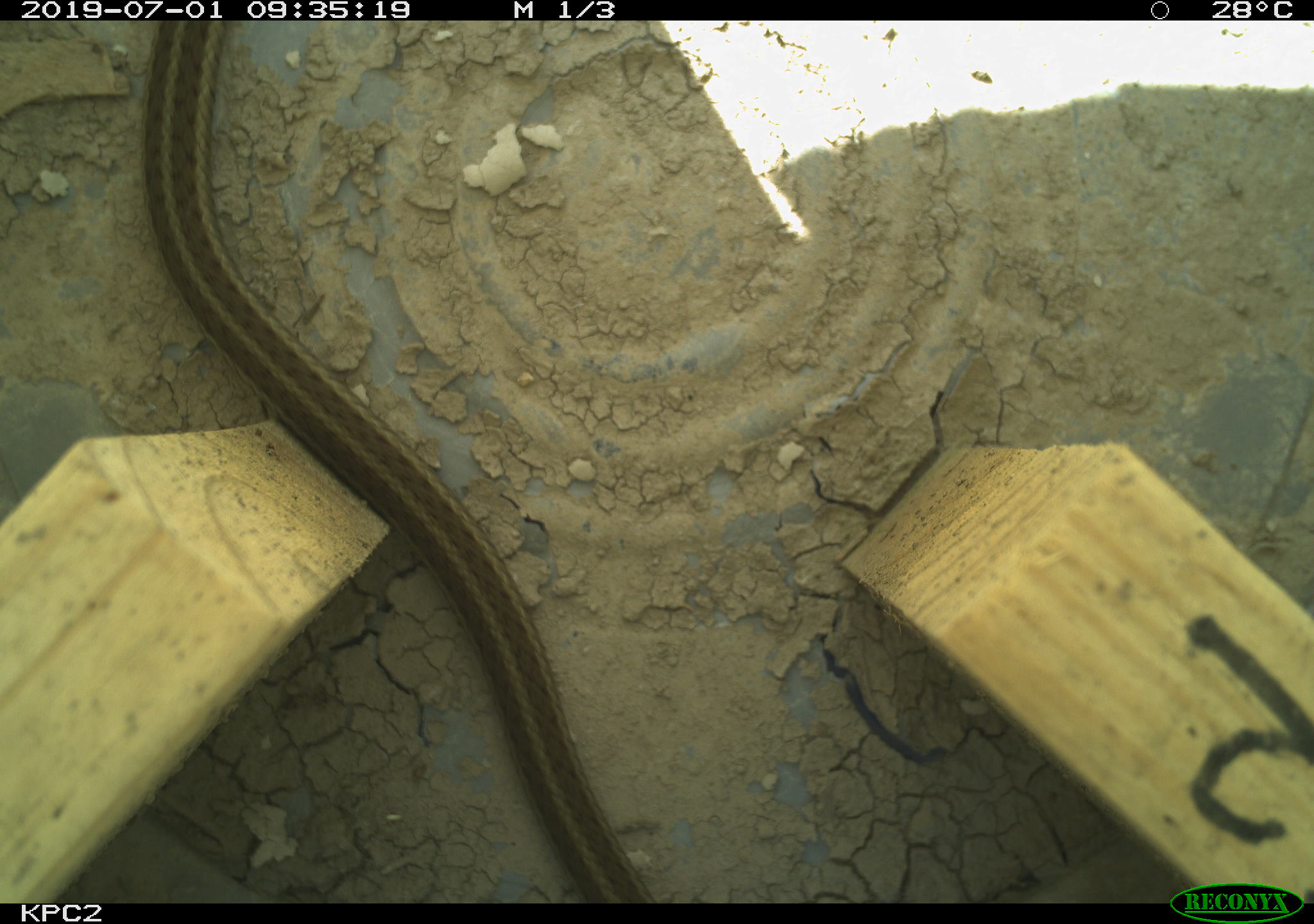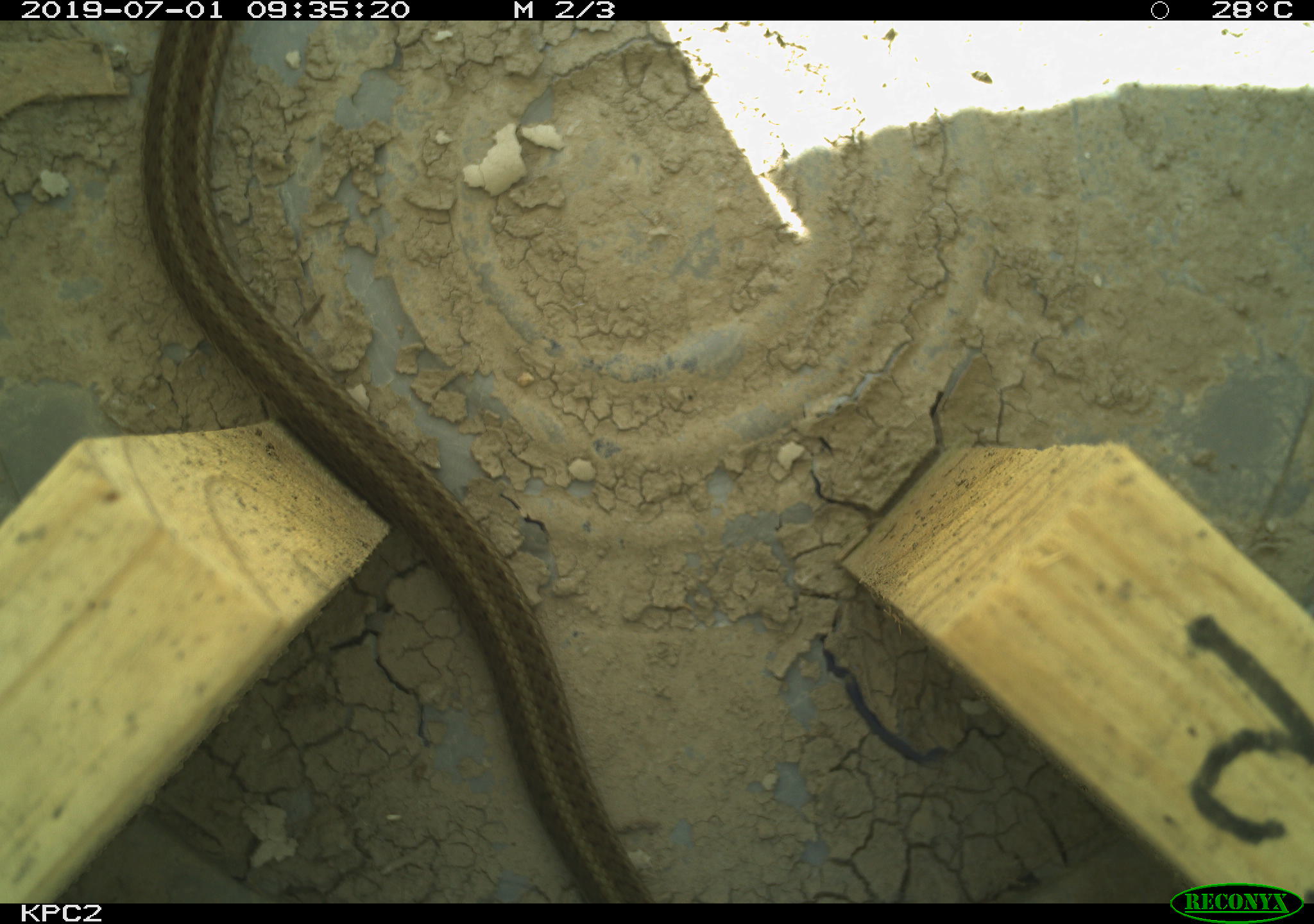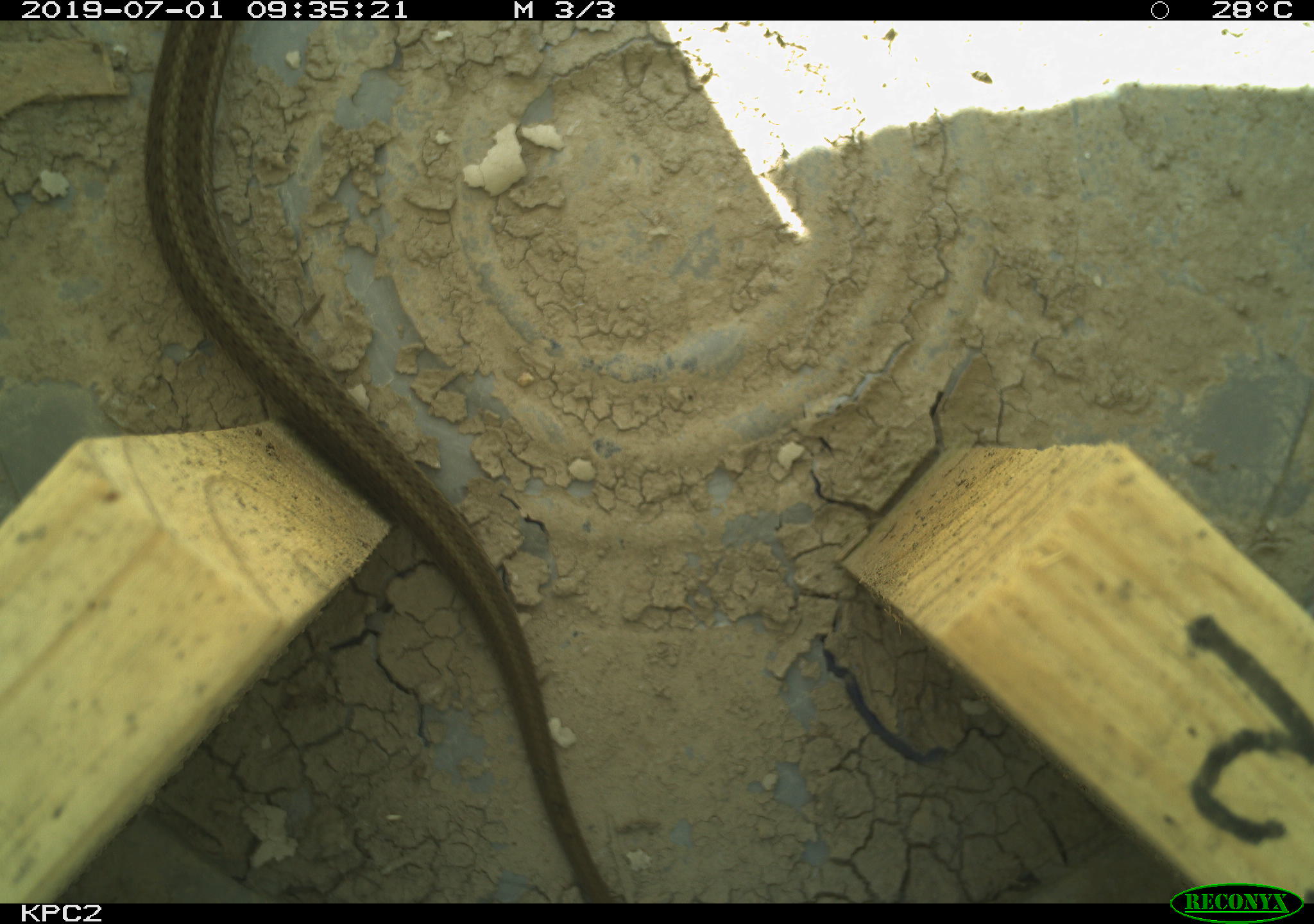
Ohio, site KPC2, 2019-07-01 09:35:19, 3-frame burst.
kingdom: Animalia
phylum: Chordata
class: Reptilia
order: Squamata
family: Colubridae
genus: Thamnophis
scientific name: Thamnophis sirtalis sirtalis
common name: eastern gartersnake